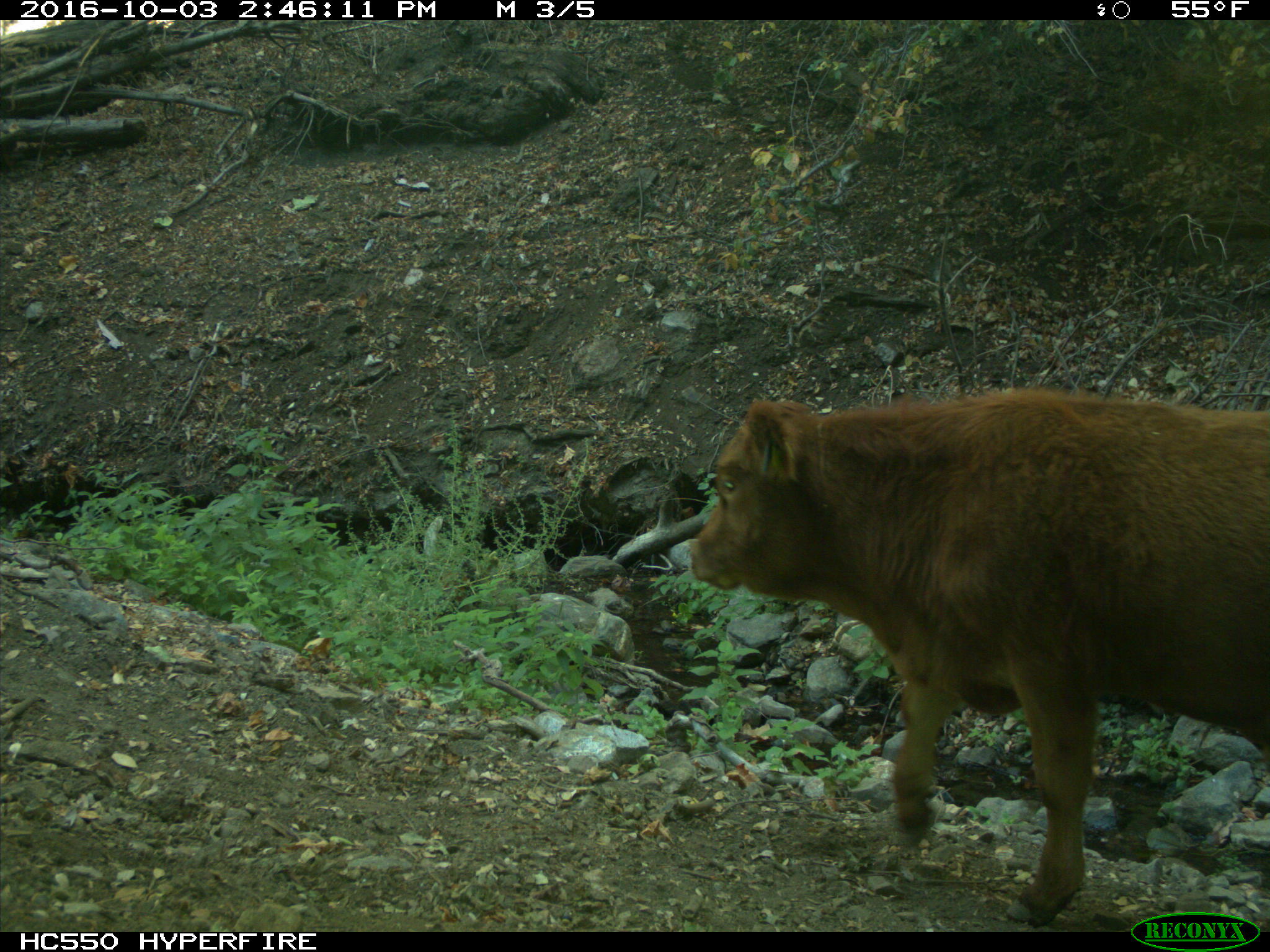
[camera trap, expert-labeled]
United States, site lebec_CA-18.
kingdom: Animalia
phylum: Chordata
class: Mammalia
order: Artiodactyla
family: Bovidae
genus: Bos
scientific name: Bos taurus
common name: domestic cow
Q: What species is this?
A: Bos taurus (domestic cow).